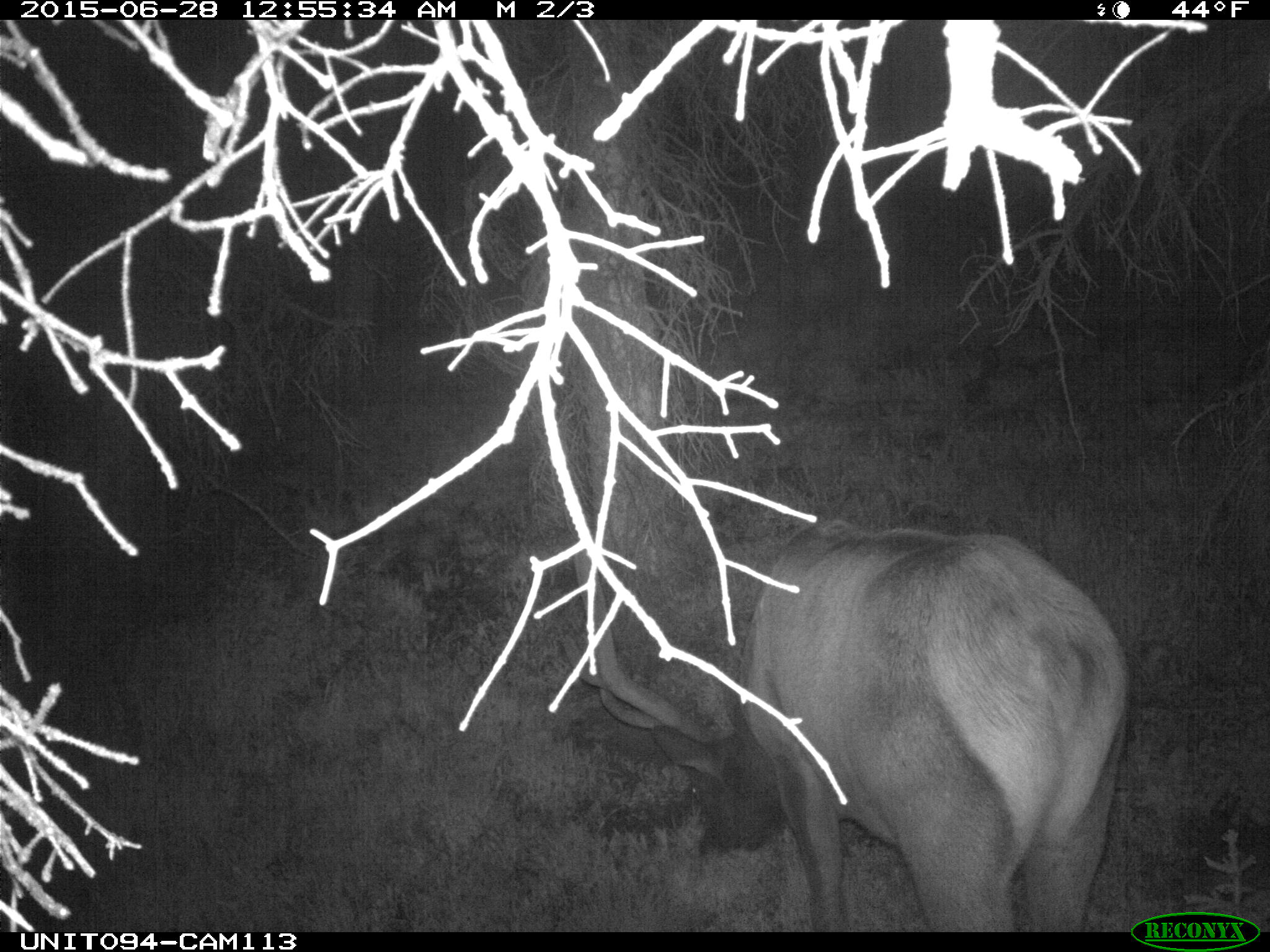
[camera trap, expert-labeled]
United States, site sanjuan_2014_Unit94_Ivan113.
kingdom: Animalia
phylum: Chordata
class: Mammalia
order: Artiodactyla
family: Cervidae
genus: Cervus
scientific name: Cervus elaphus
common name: red deer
Cervus elaphus (red deer).